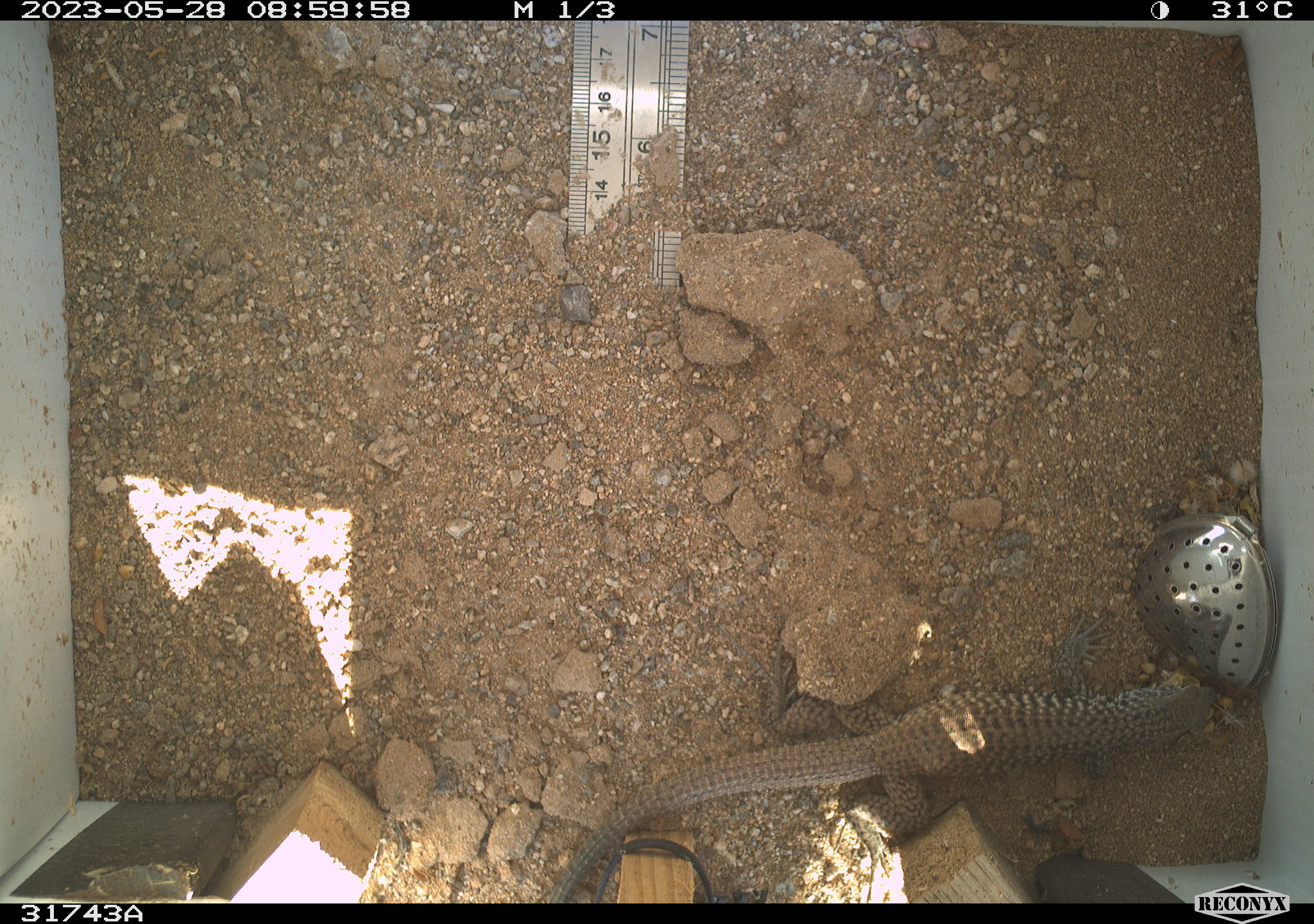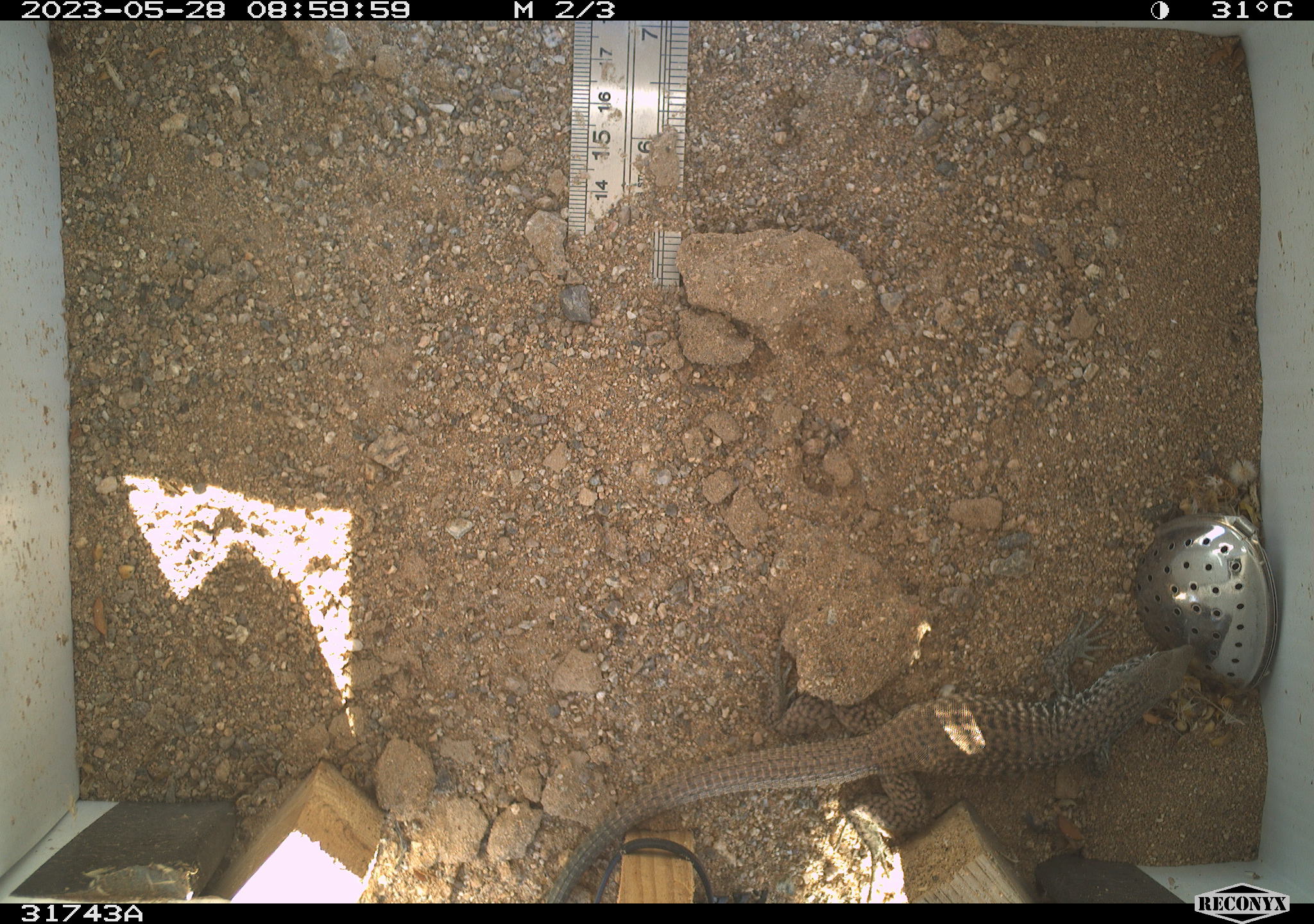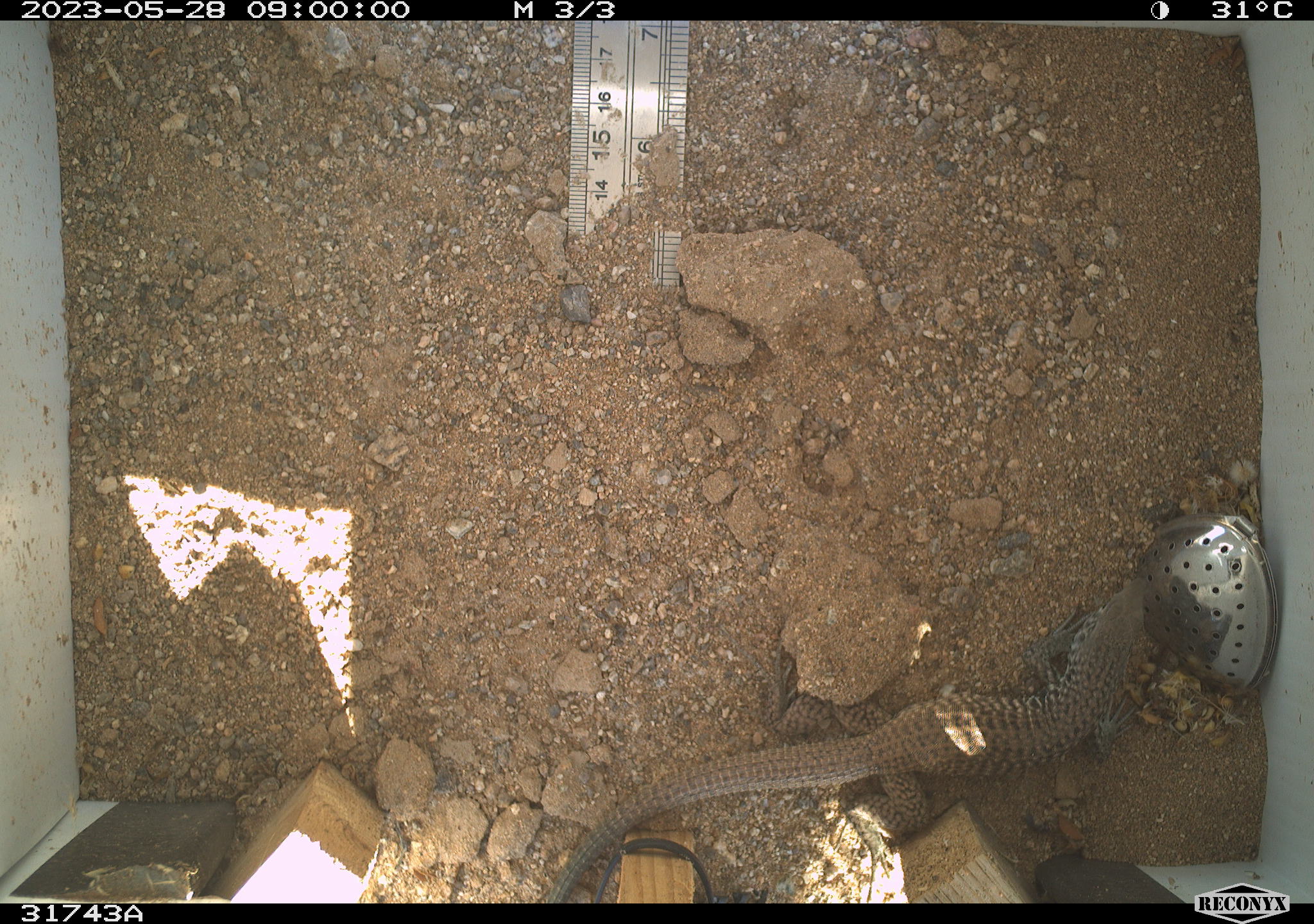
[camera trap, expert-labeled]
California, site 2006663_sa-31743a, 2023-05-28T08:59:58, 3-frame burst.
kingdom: Animalia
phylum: Chordata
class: Reptilia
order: Squamata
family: Teiidae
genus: Aspidoscelis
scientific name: Aspidoscelis tigris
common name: western whiptail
Western whiptail (Aspidoscelis tigris).